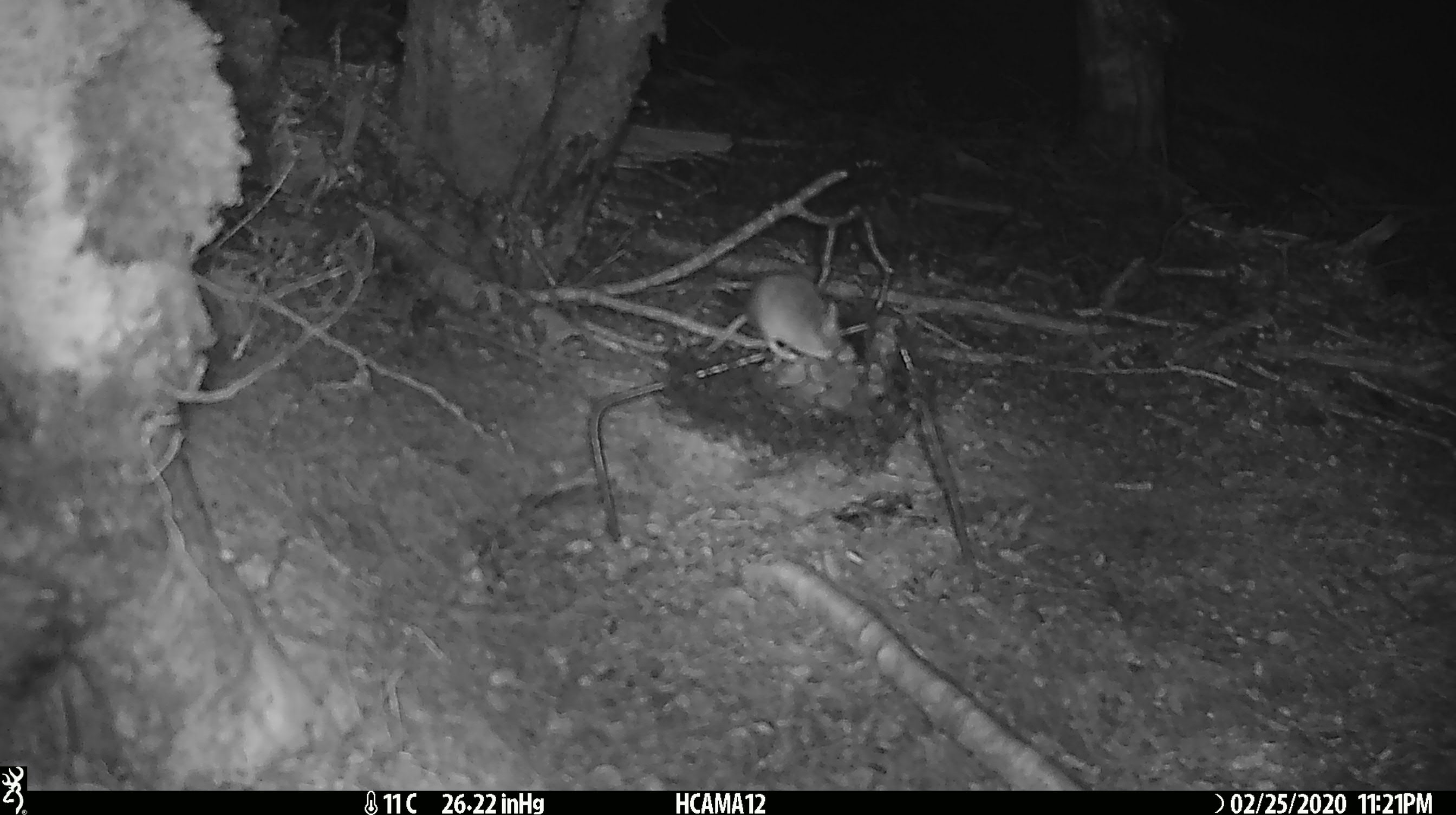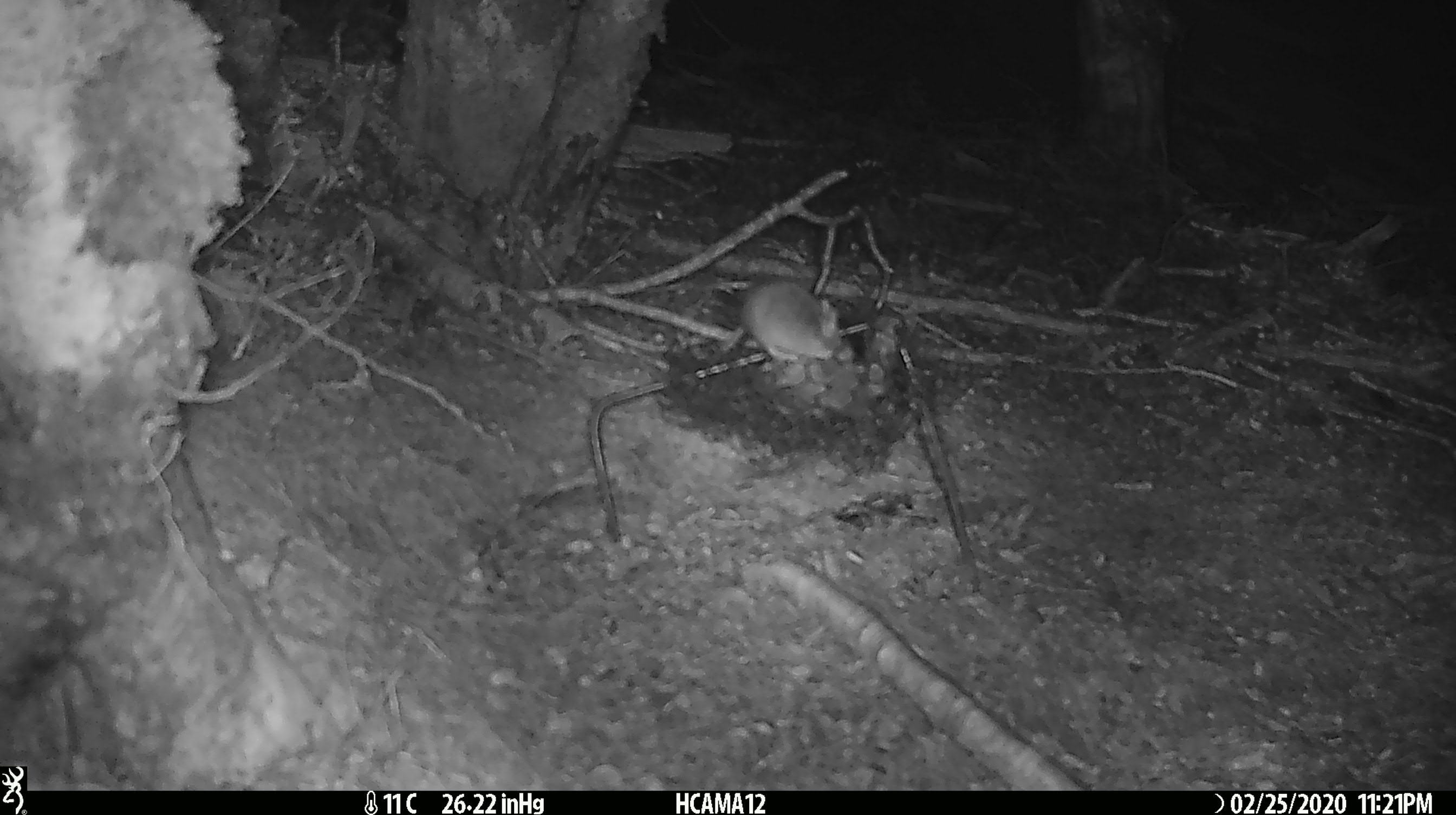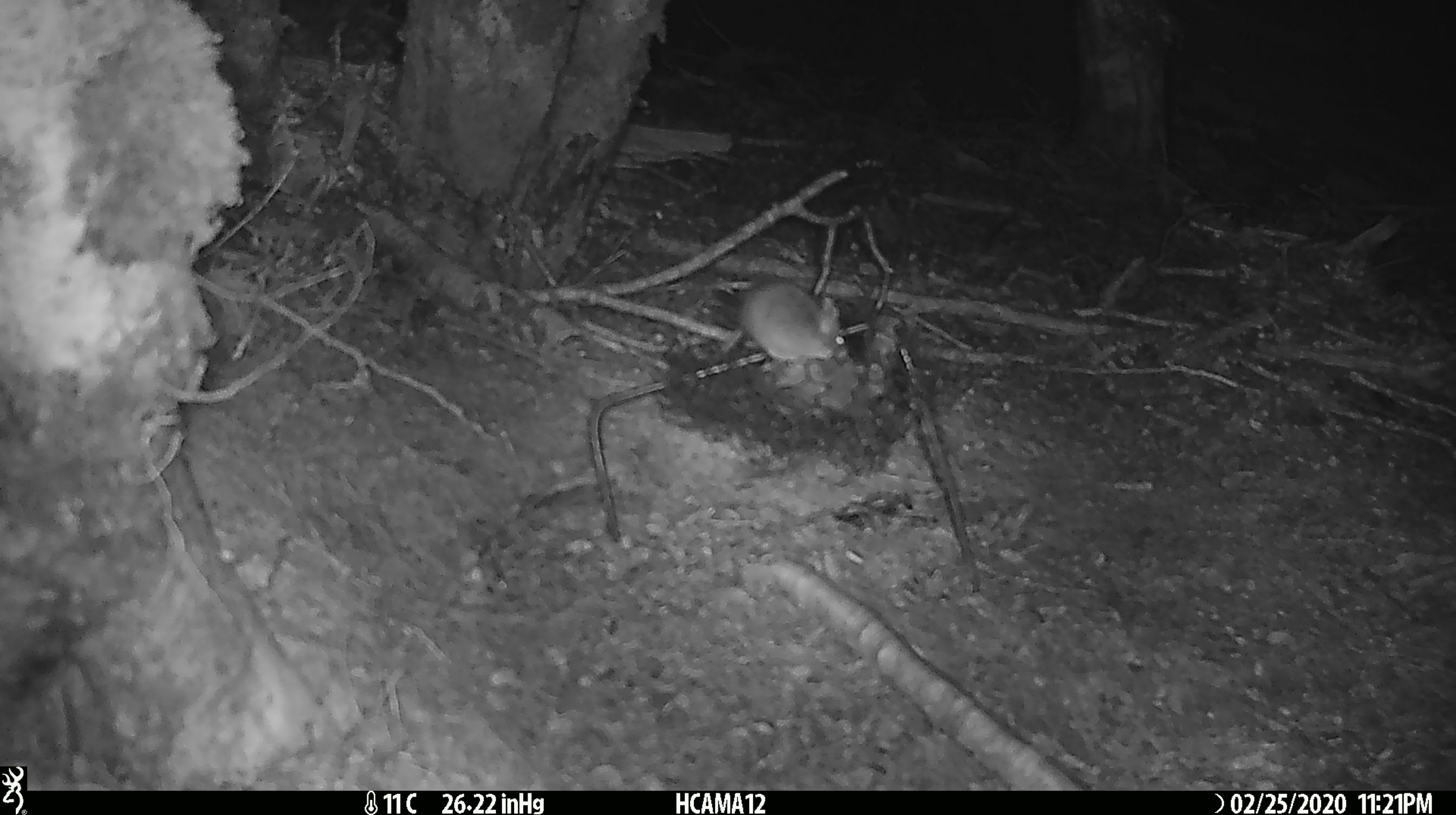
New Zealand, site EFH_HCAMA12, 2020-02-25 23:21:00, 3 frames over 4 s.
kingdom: Animalia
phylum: Chordata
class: Mammalia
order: Rodentia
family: Muridae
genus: Mus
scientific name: Mus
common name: mouse